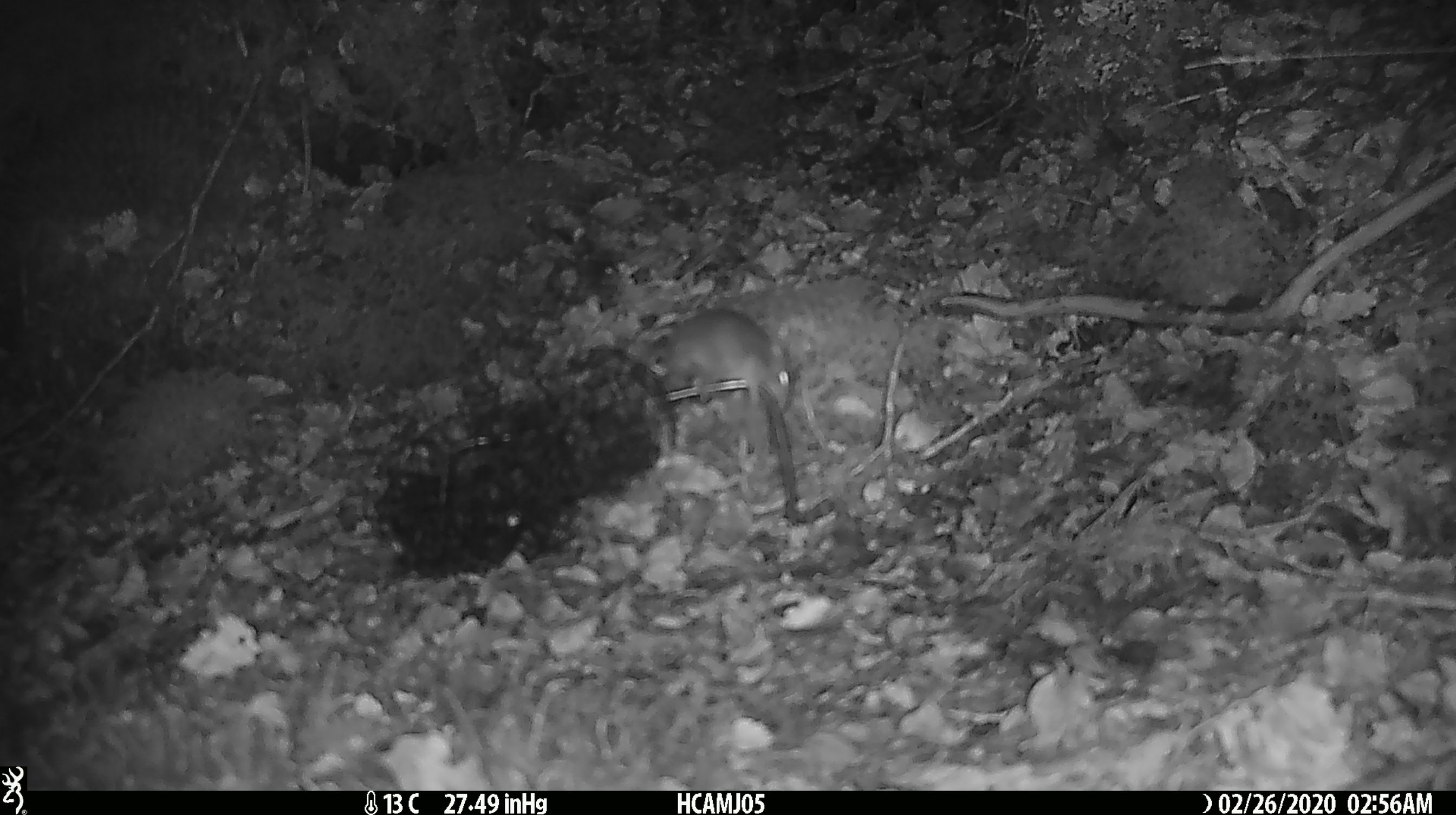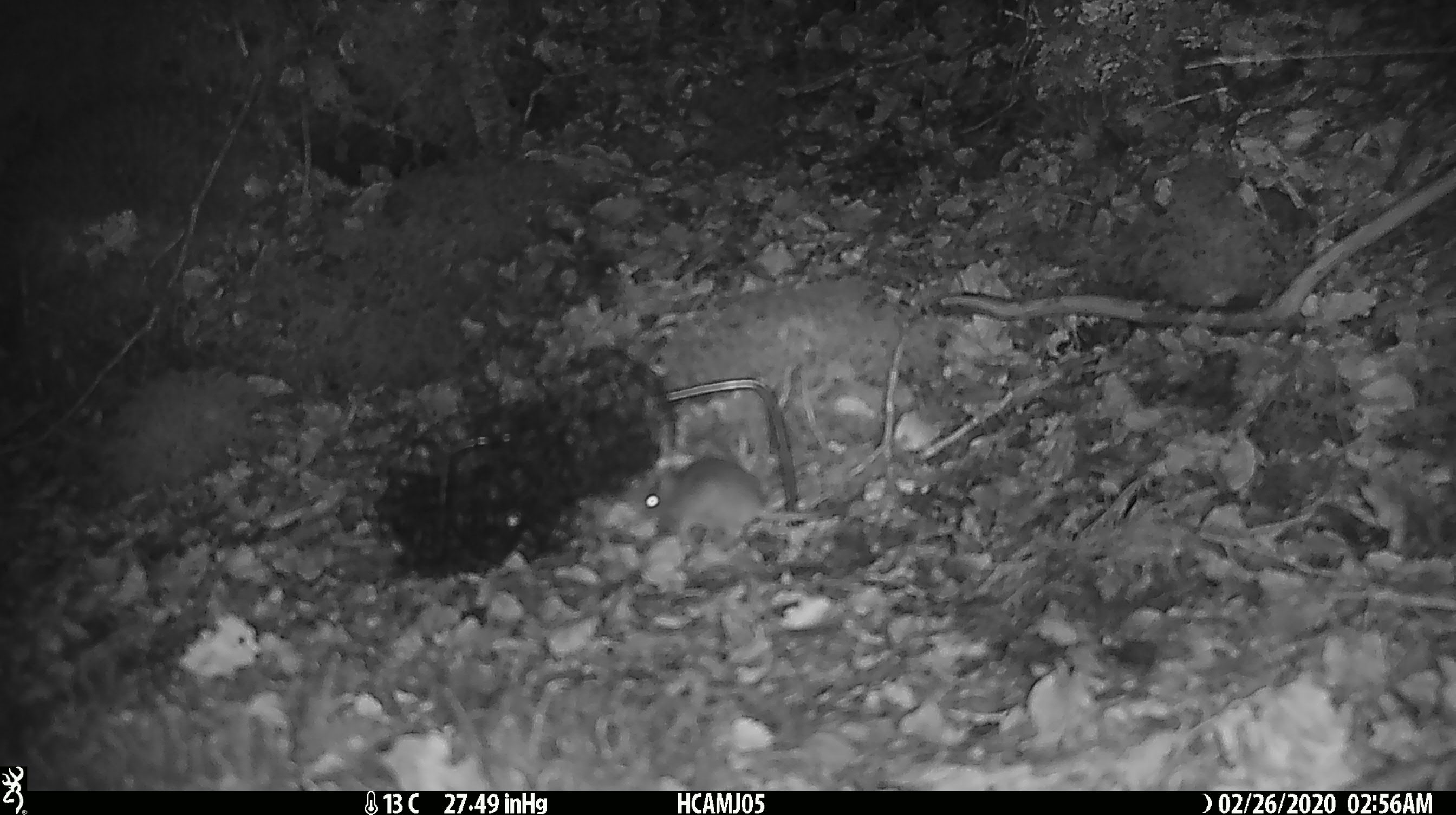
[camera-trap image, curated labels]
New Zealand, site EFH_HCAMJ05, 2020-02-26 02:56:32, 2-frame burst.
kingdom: Animalia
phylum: Chordata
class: Mammalia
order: Rodentia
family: Muridae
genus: Mus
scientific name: Mus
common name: mouse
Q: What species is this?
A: Mouse (Mus).